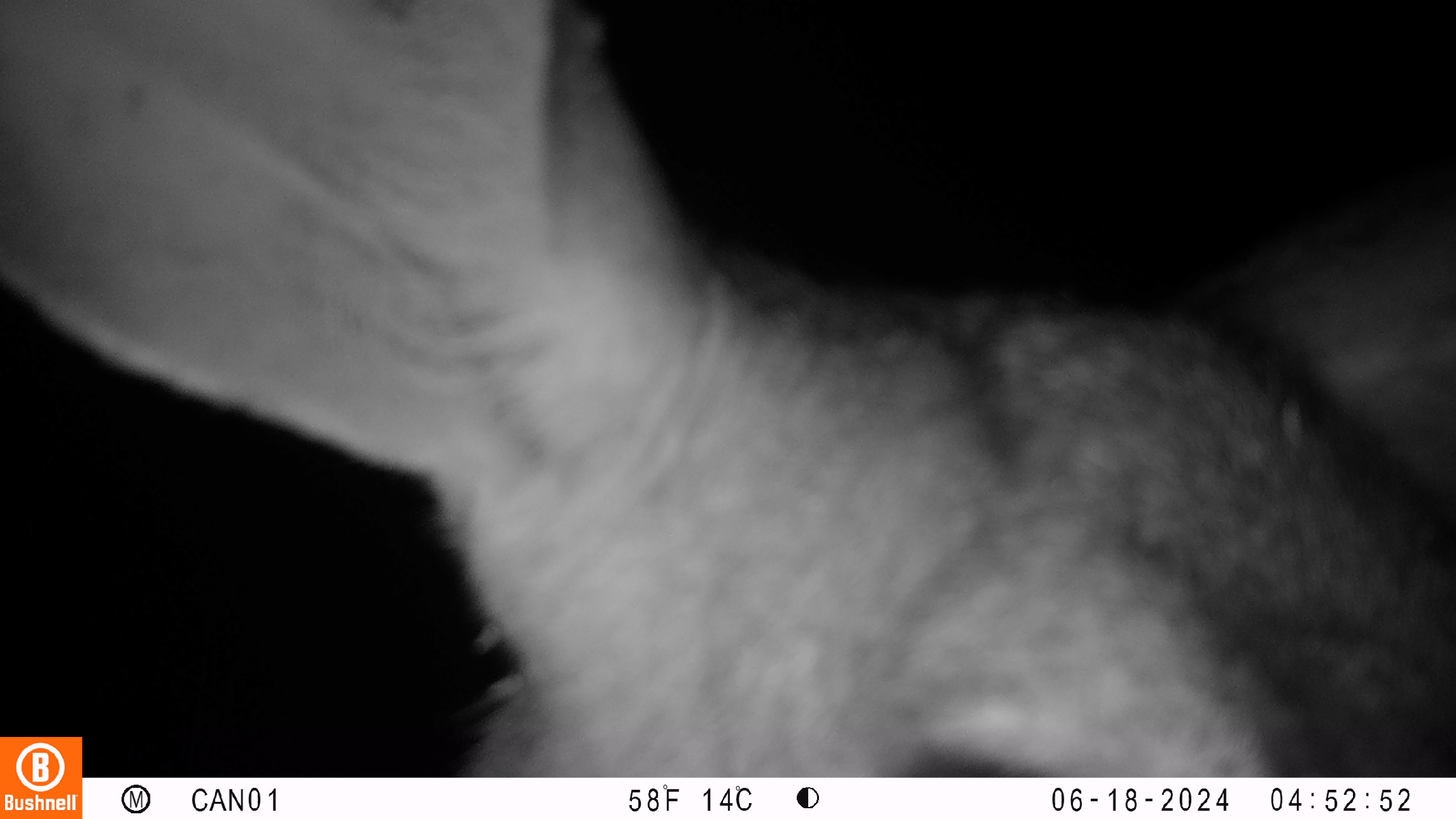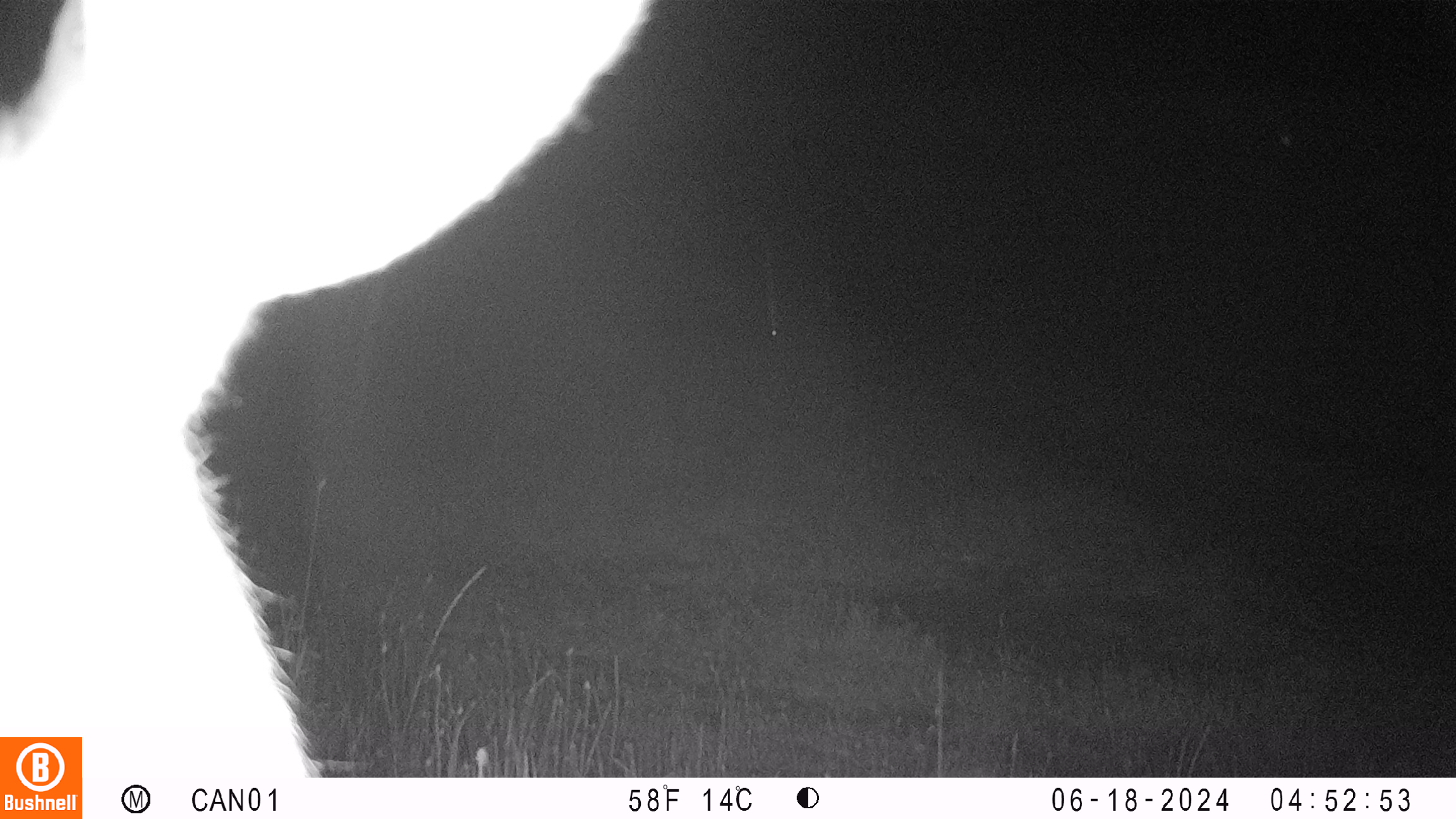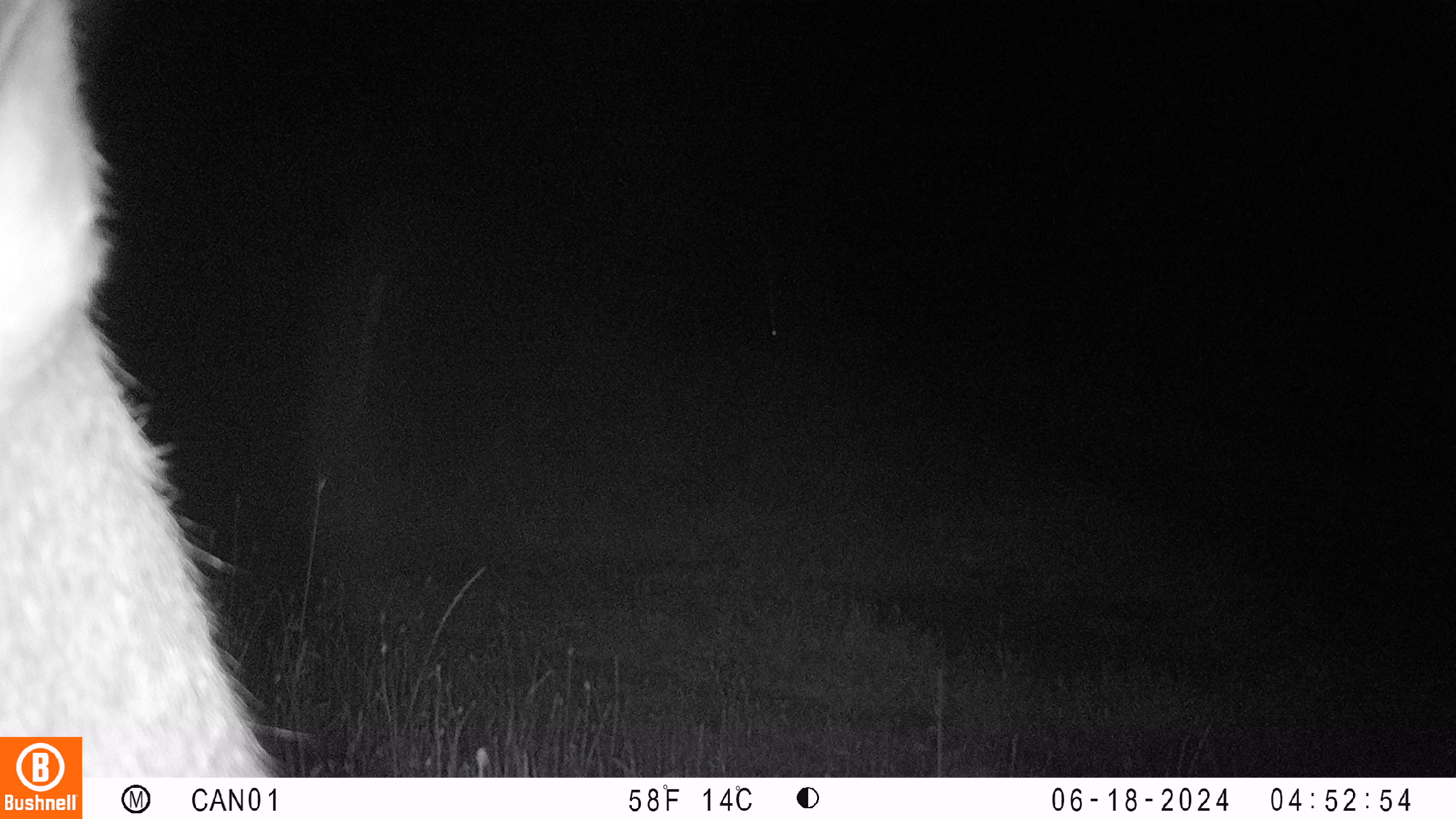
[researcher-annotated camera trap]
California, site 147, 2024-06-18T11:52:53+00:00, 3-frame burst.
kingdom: Animalia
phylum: Chordata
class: Mammalia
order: Artiodactyla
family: Cervidae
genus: Odocoileus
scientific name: Odocoileus hemionus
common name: mule deer